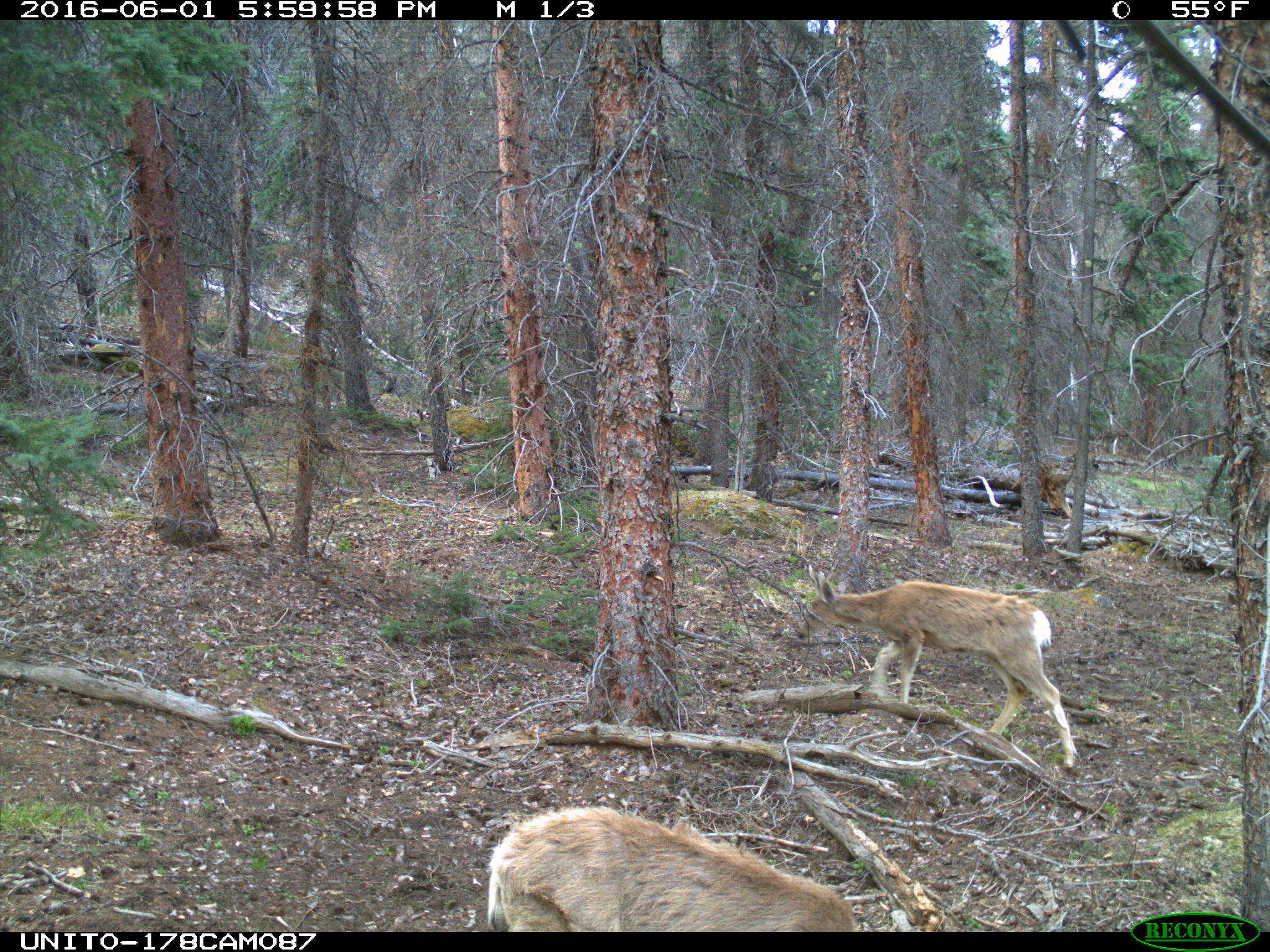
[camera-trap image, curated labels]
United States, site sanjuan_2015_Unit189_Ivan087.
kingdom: Animalia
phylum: Chordata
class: Mammalia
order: Artiodactyla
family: Cervidae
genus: Odocoileus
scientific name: Odocoileus hemionus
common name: mule deer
Odocoileus hemionus (mule deer).